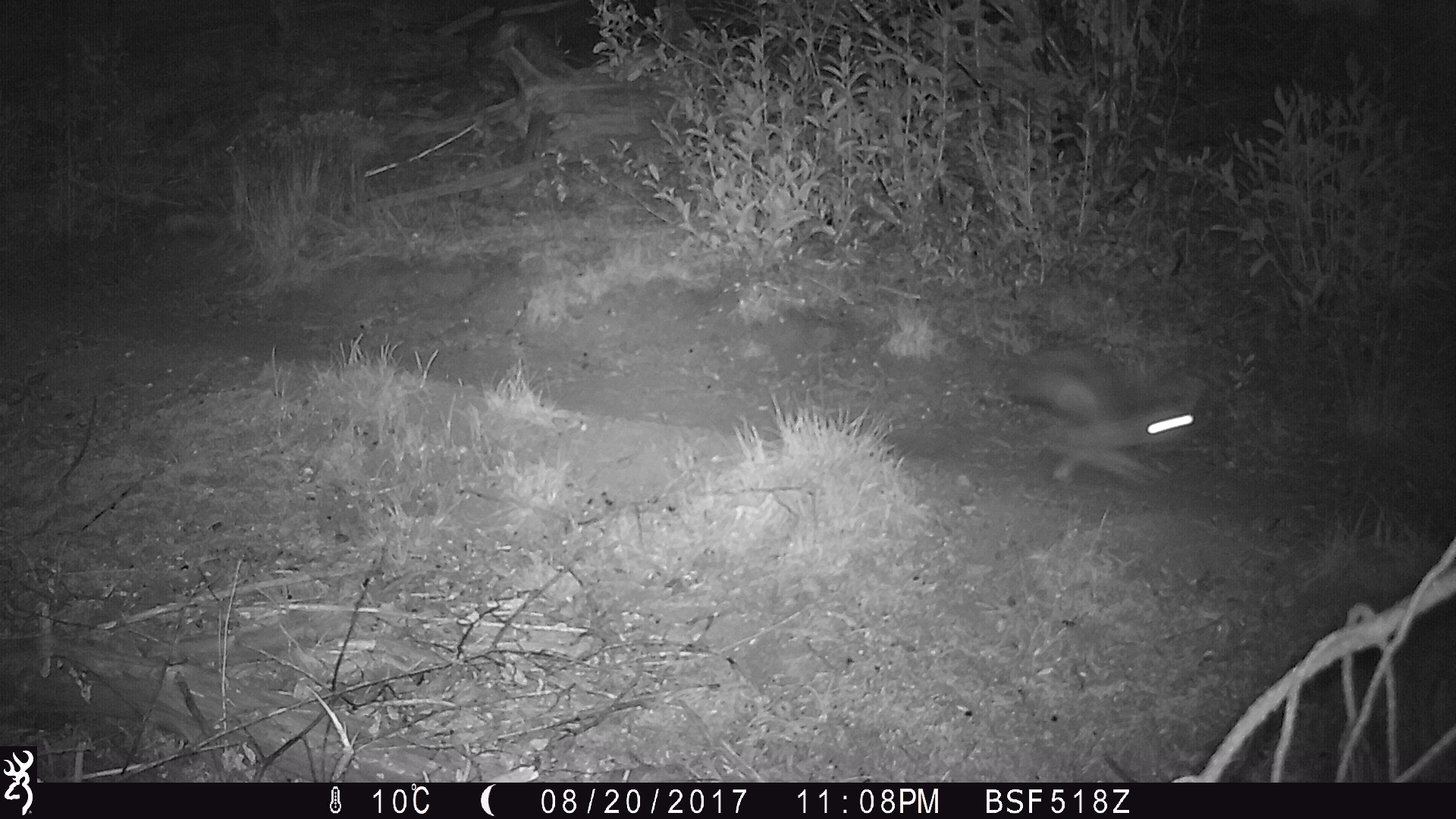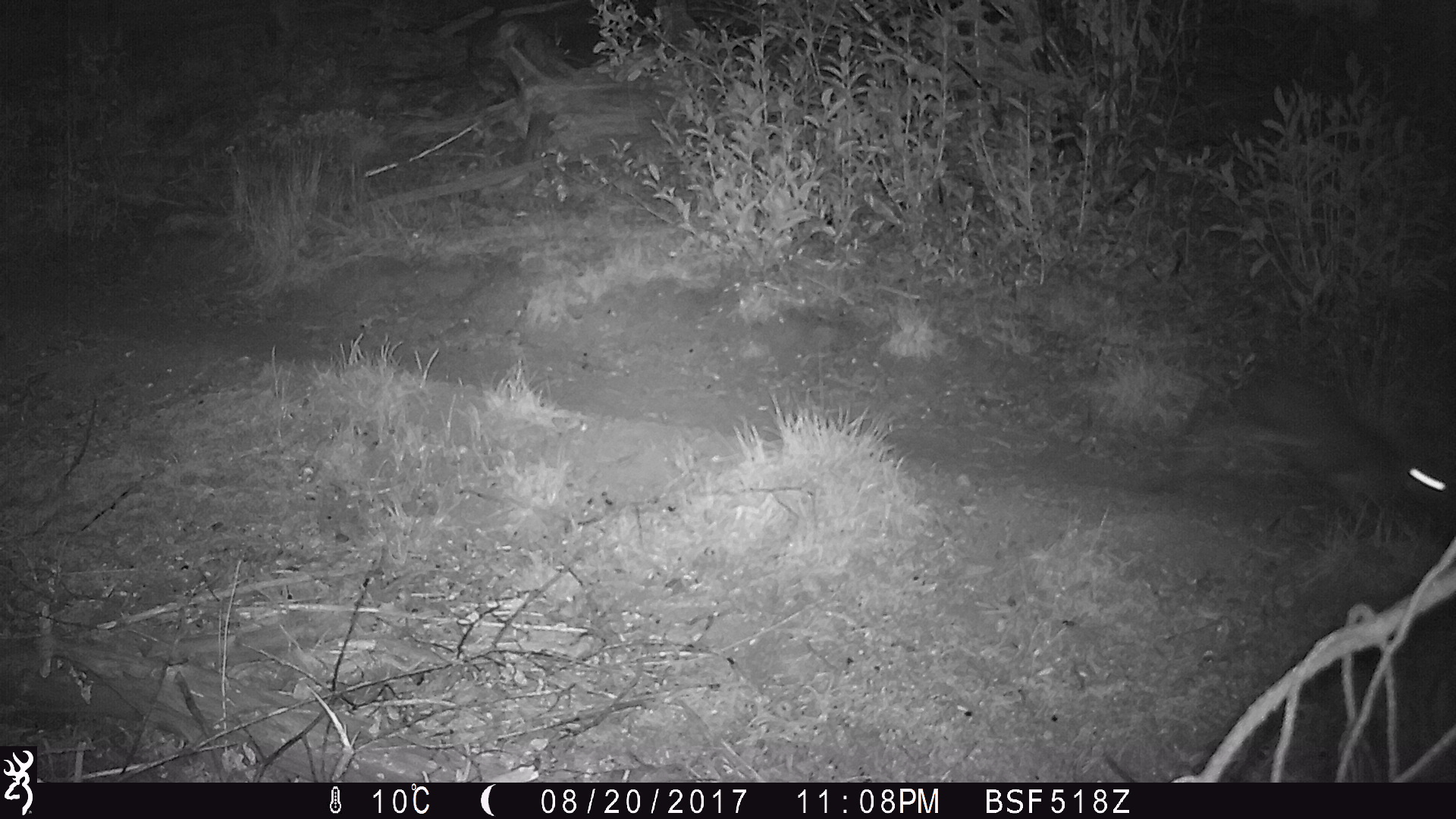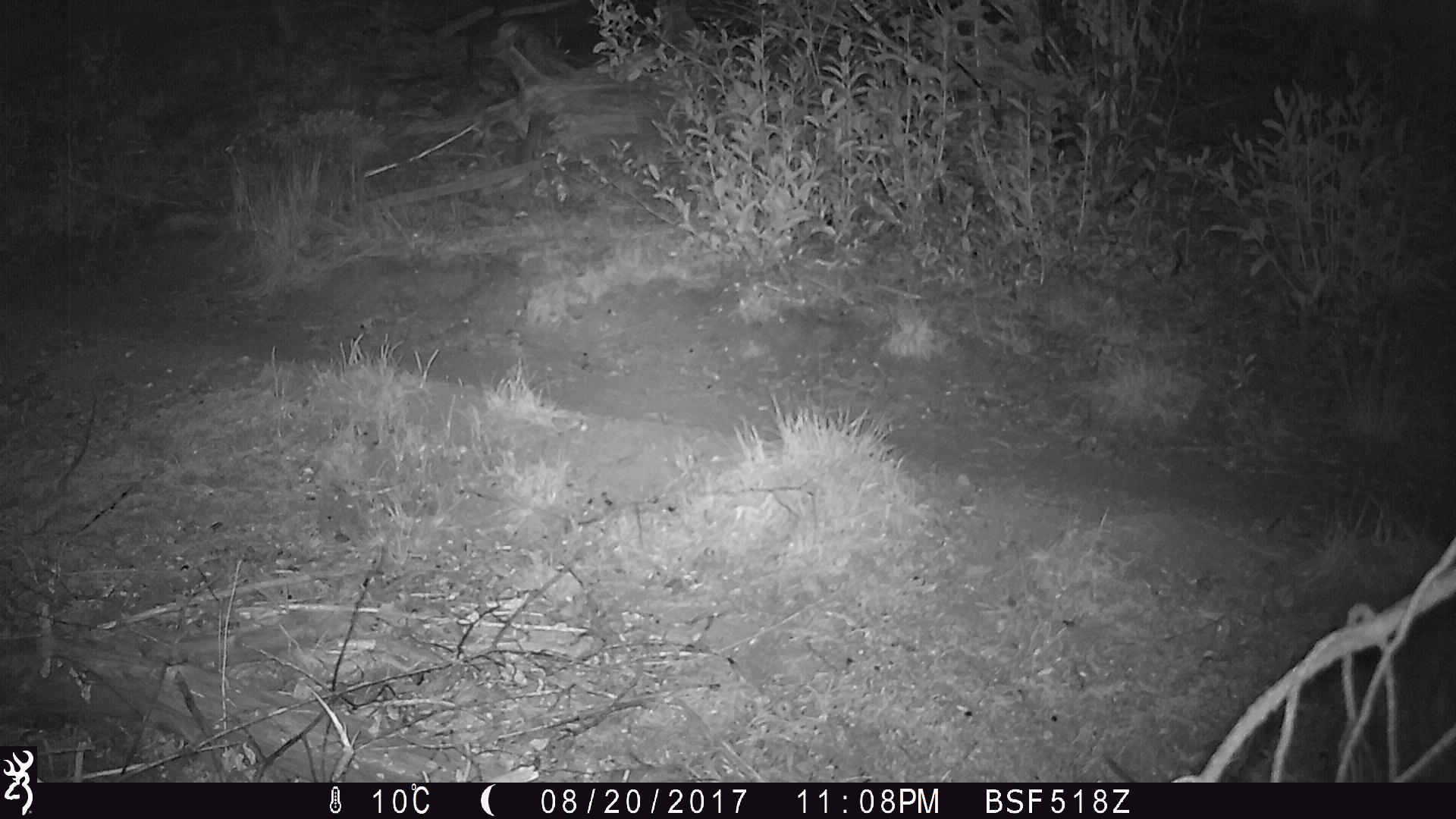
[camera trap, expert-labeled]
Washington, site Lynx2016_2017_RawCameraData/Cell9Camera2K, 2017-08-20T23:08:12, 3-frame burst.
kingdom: Animalia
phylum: Chordata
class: Mammalia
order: Lagomorpha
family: Leporidae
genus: Lepus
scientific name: Lepus americanus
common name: snowshoe hare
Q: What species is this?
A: Lepus americanus (snowshoe hare).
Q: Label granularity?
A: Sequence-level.